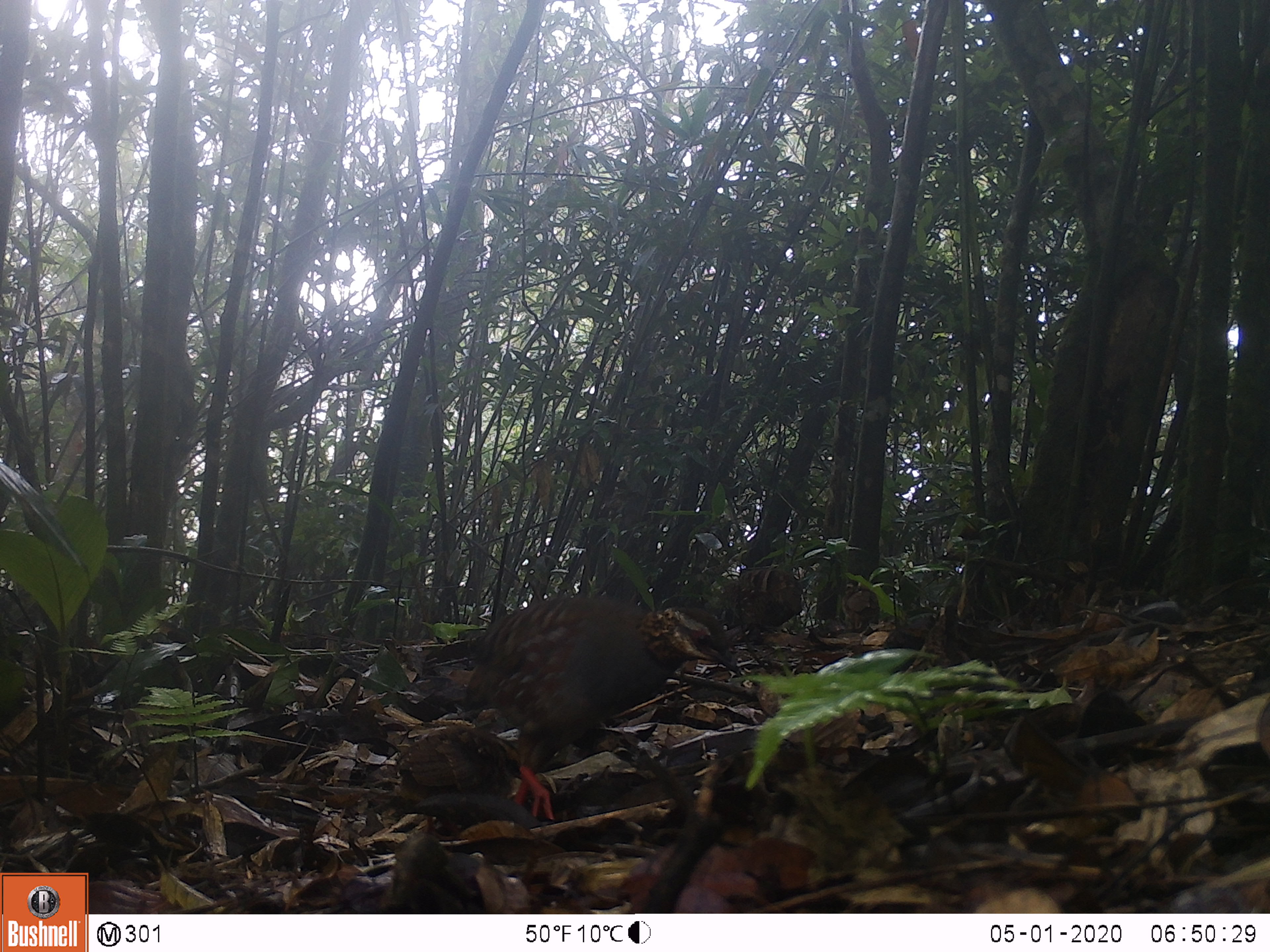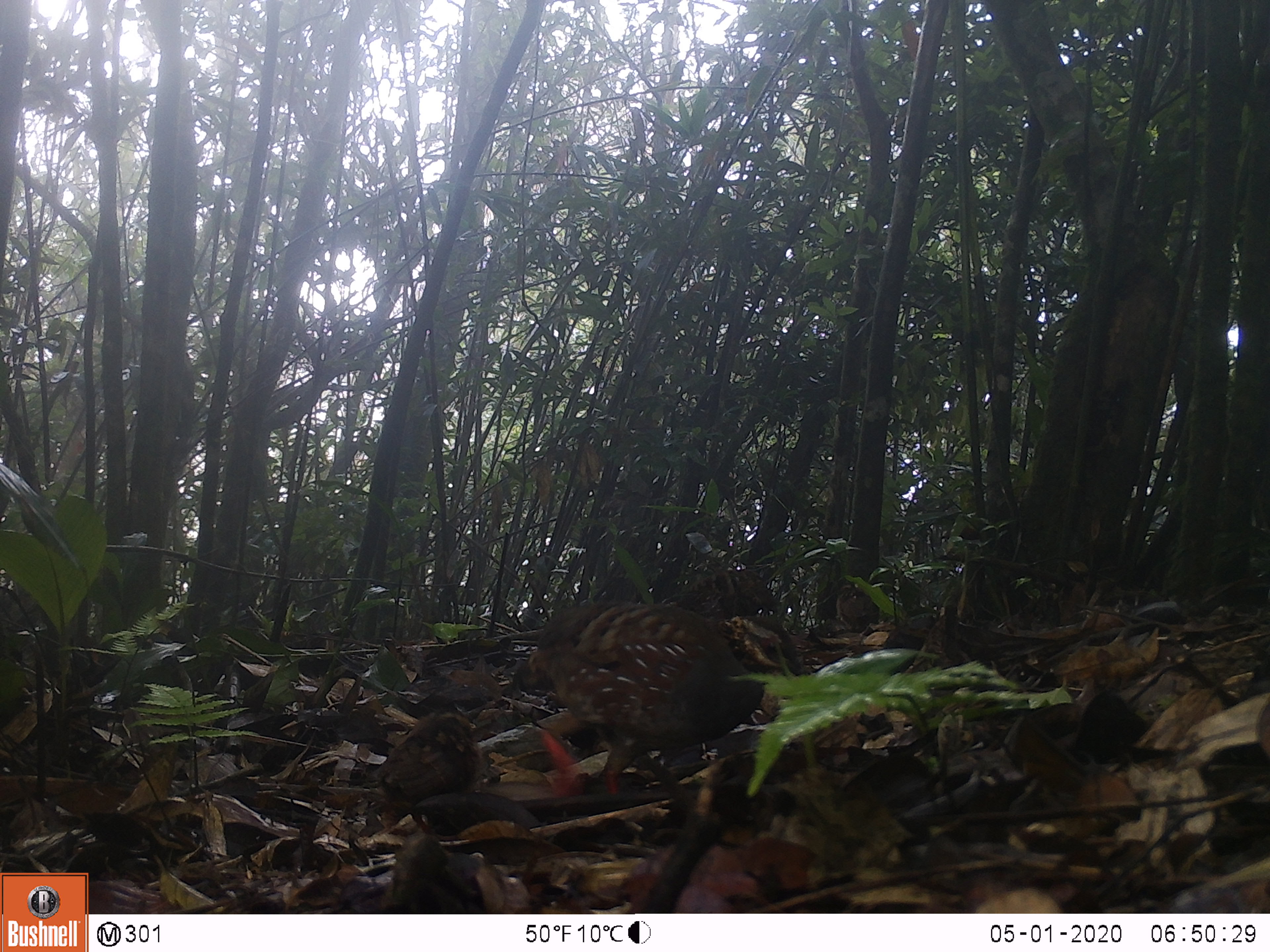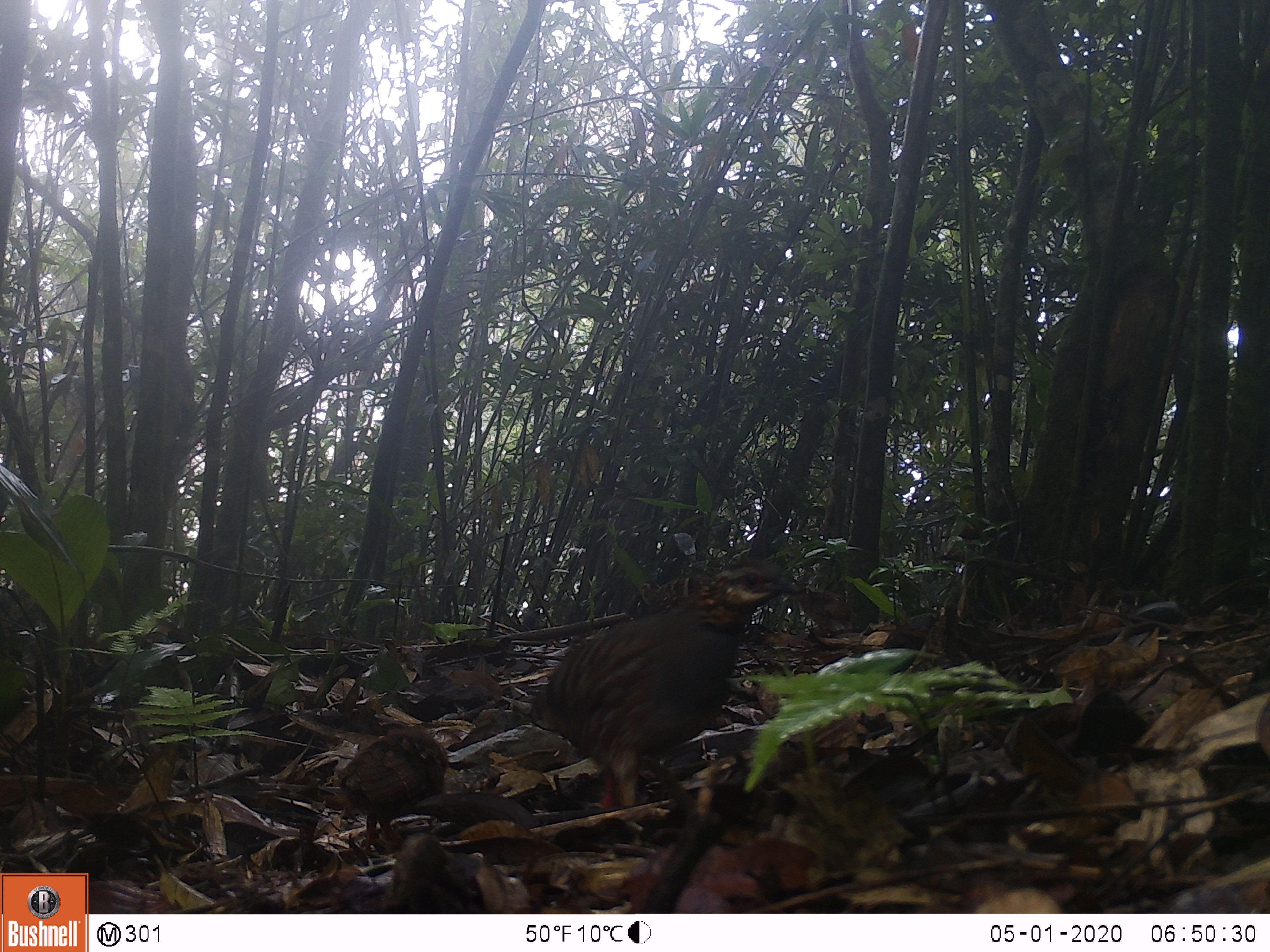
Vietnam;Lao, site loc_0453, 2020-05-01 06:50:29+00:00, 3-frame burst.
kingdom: Animalia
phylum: Chordata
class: Aves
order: Galliformes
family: Phasianidae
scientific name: Phasianidae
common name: partridge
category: unidentified partridge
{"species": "unidentified partridge (partridge) (Phasianidae)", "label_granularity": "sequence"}